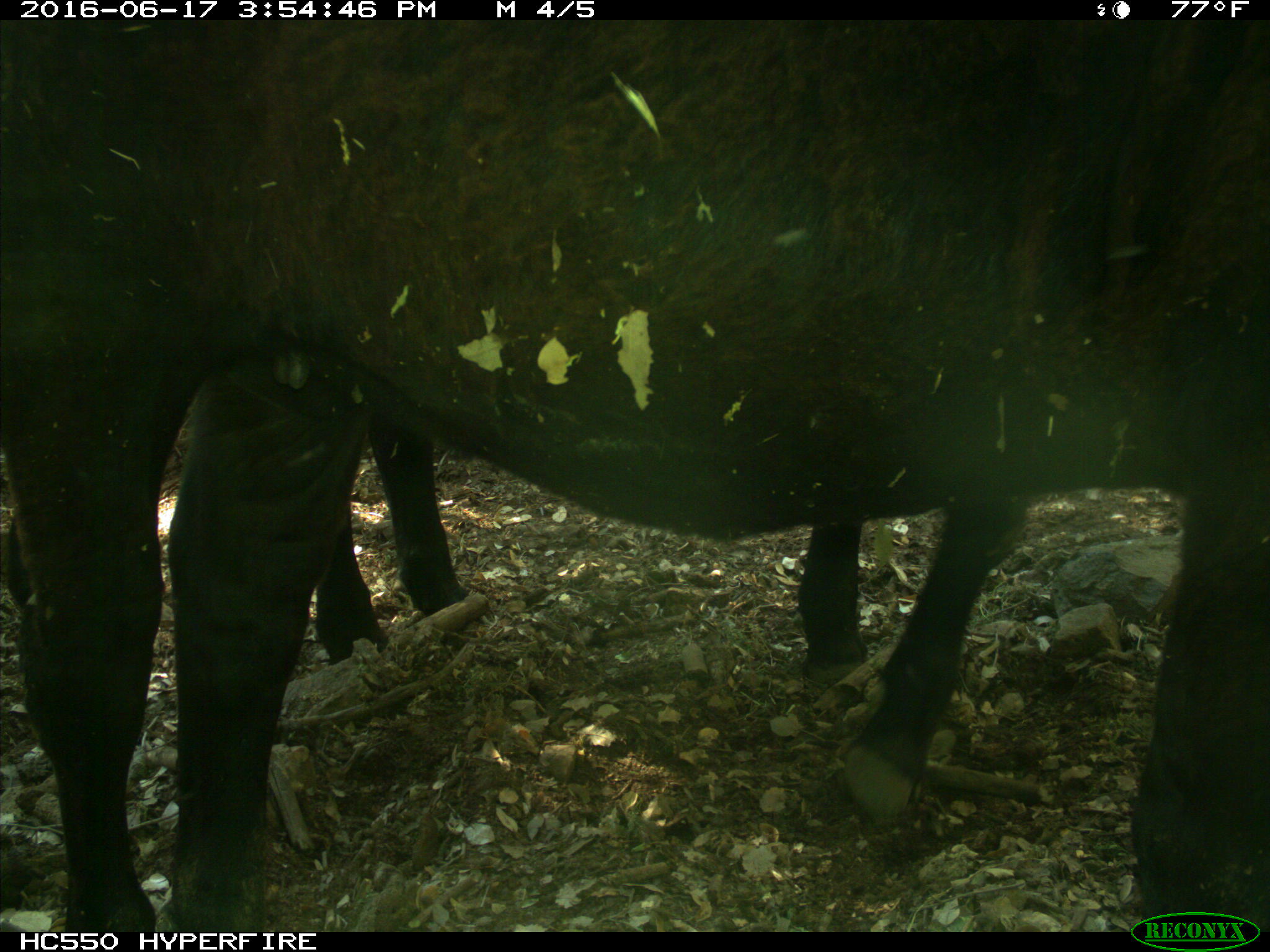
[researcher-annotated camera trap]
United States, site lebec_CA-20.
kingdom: Animalia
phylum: Chordata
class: Mammalia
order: Artiodactyla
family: Bovidae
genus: Bos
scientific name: Bos taurus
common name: domestic cow